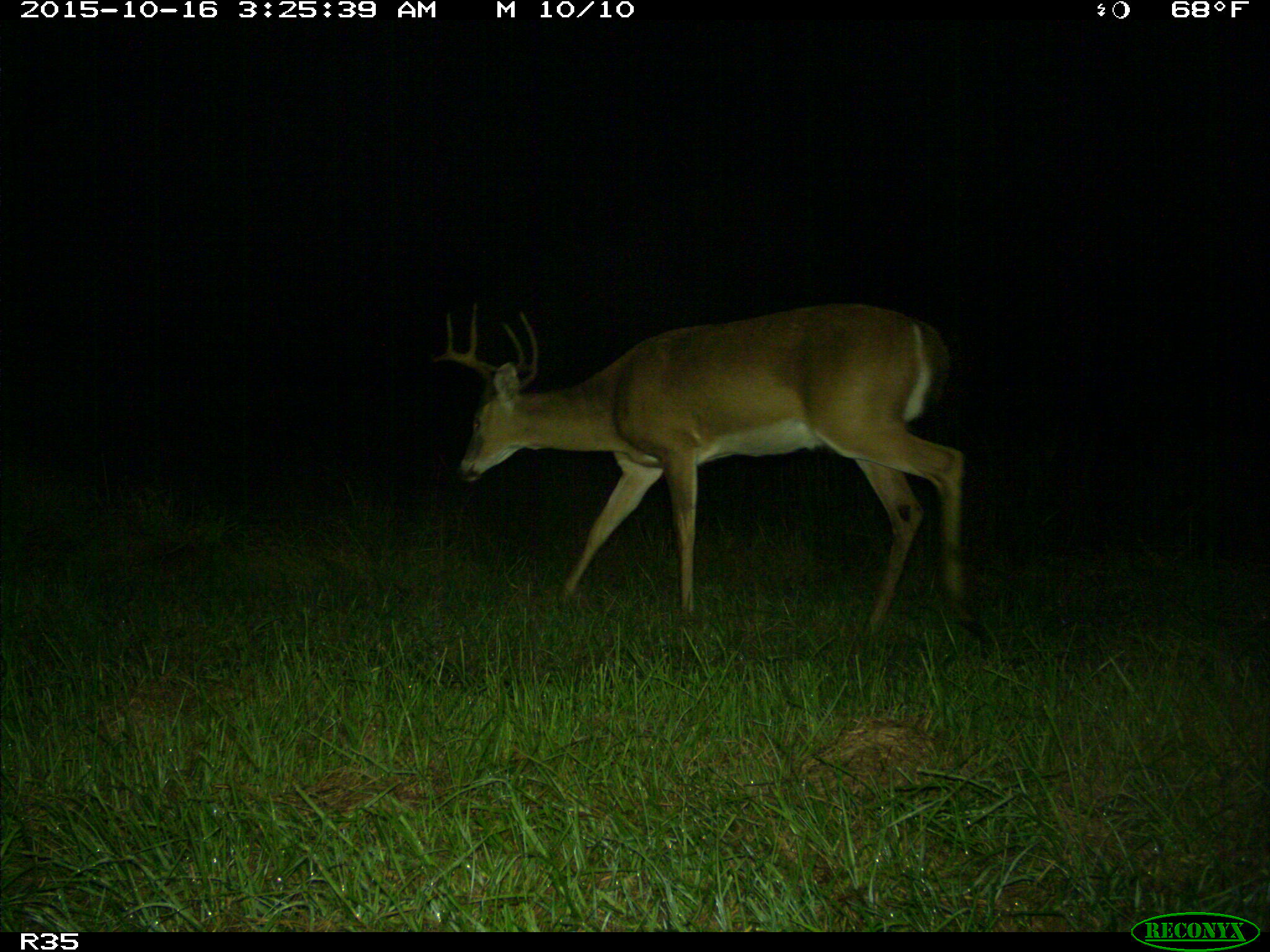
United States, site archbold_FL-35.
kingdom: Animalia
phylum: Chordata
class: Mammalia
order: Artiodactyla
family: Cervidae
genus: Odocoileus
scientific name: Odocoileus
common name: deer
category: unidentified deer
Unidentified deer (deer) (Odocoileus).